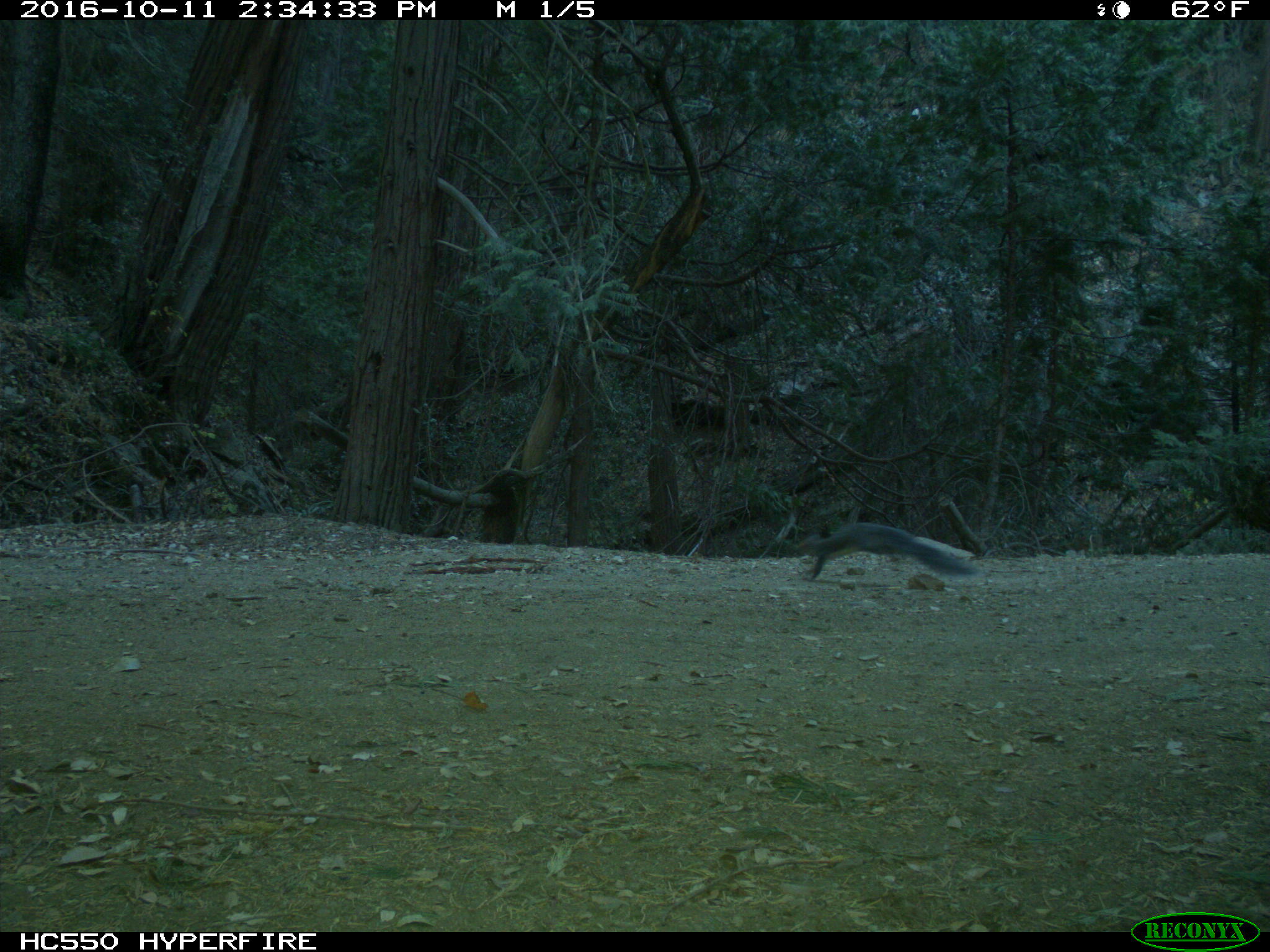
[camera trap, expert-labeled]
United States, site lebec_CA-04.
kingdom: Animalia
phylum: Chordata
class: Mammalia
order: Rodentia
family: Sciuridae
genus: Sciurus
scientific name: Sciurus carolinensis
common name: eastern gray squirrel